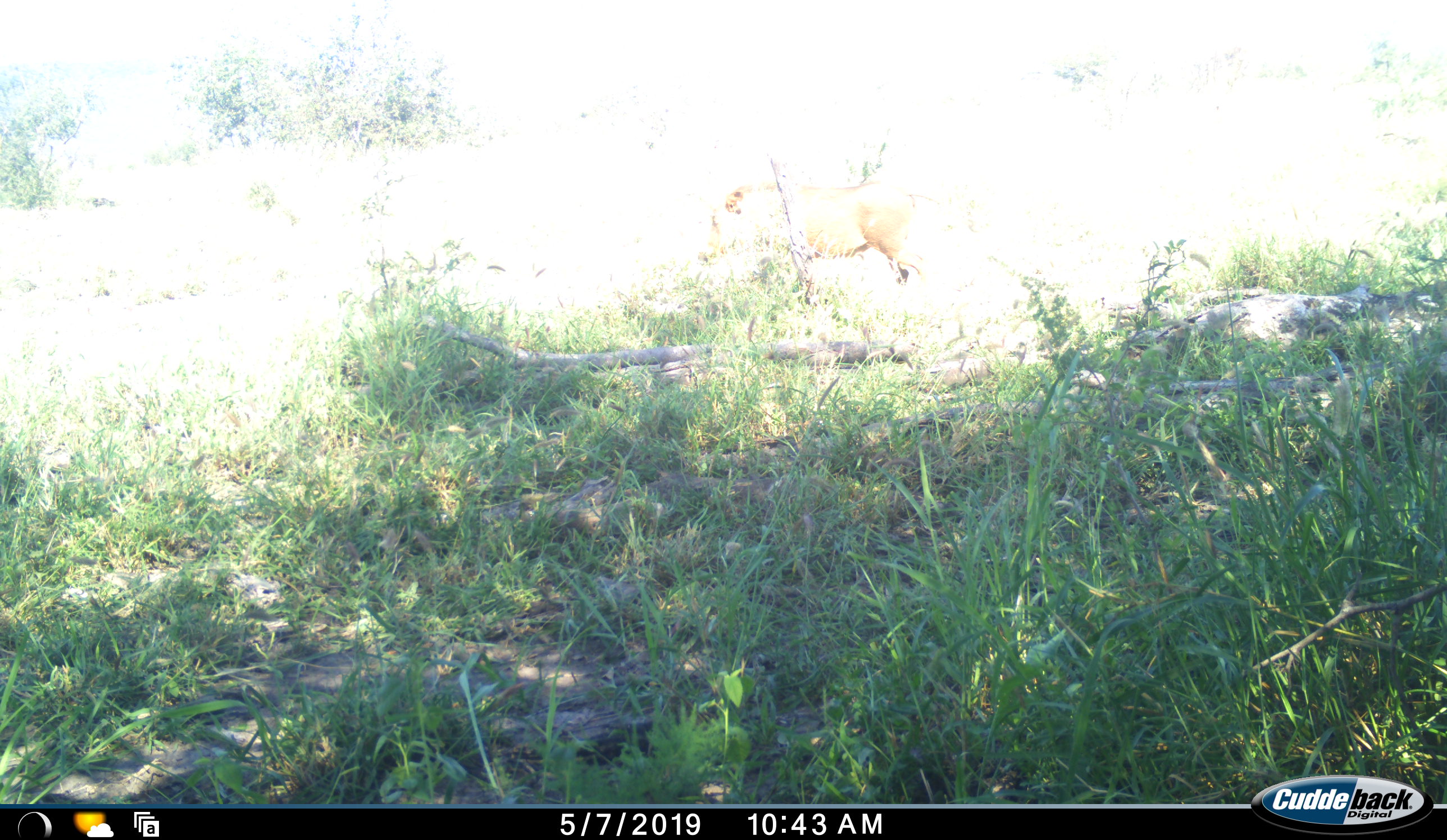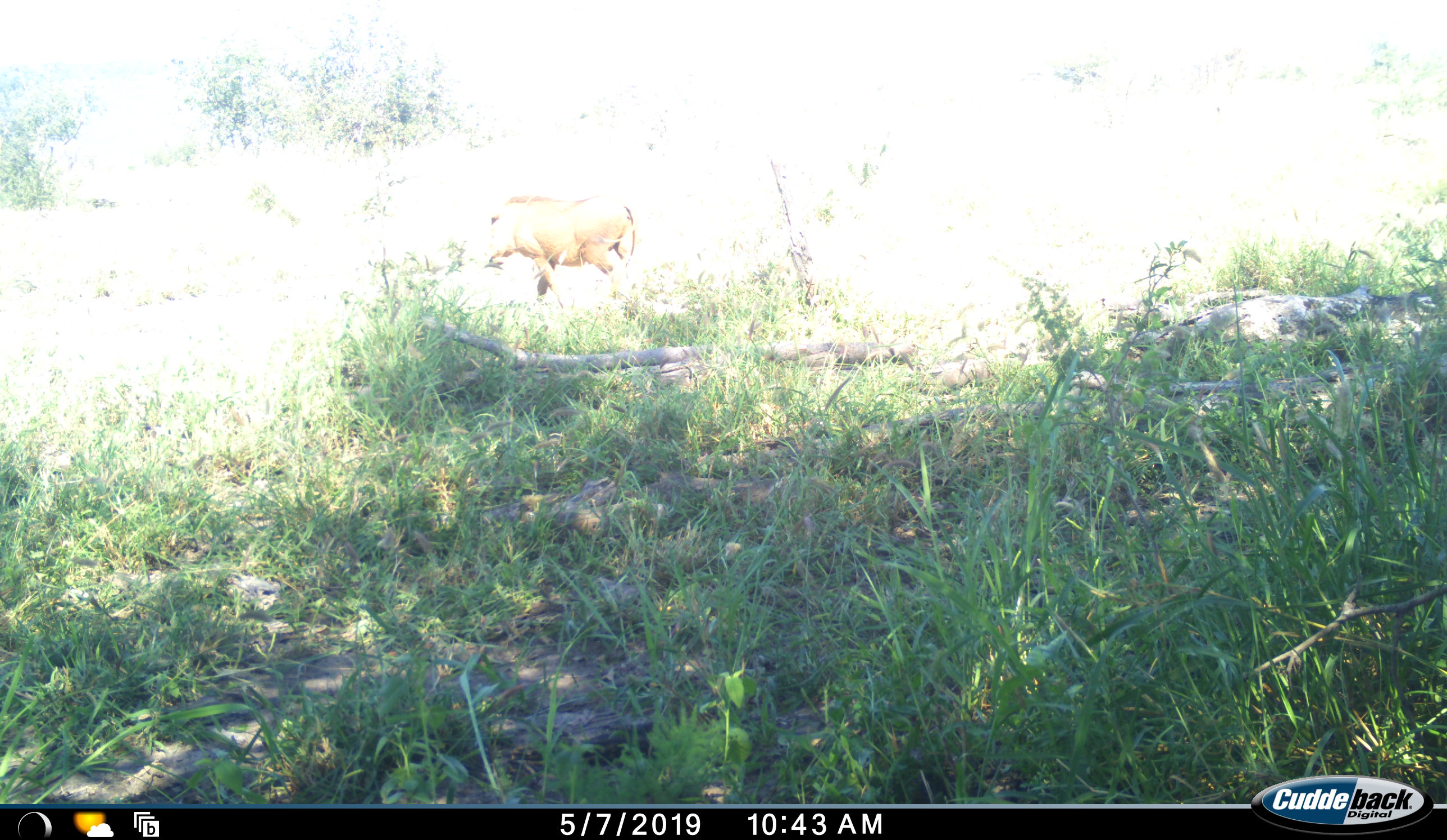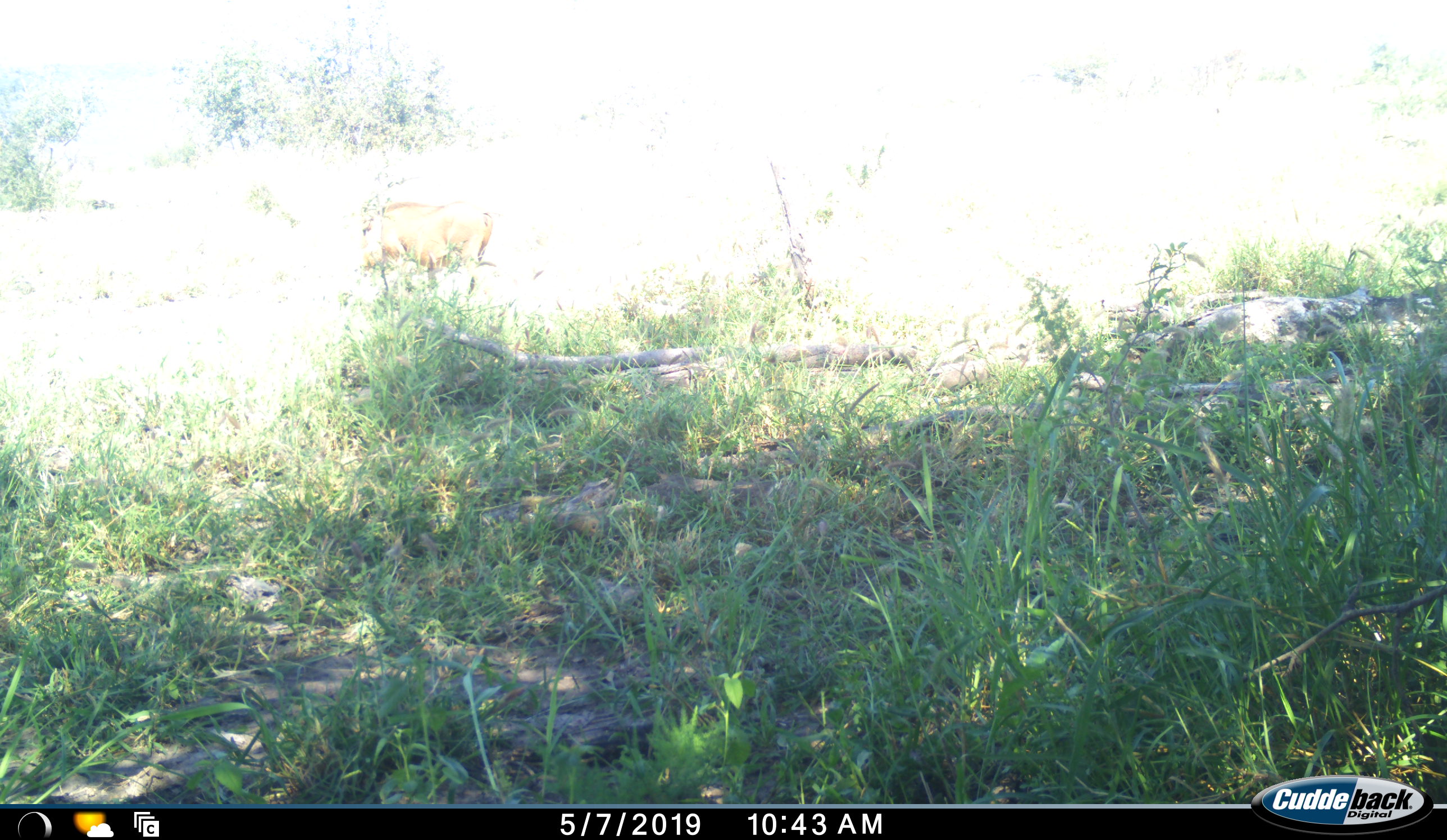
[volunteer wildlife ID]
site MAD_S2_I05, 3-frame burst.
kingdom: Animalia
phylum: Chordata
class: Mammalia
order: Artiodactyla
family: Suidae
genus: Phacochoerus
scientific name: Phacochoerus africanus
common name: warthog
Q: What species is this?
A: Warthog (Phacochoerus africanus).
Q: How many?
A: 1.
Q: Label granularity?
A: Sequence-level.